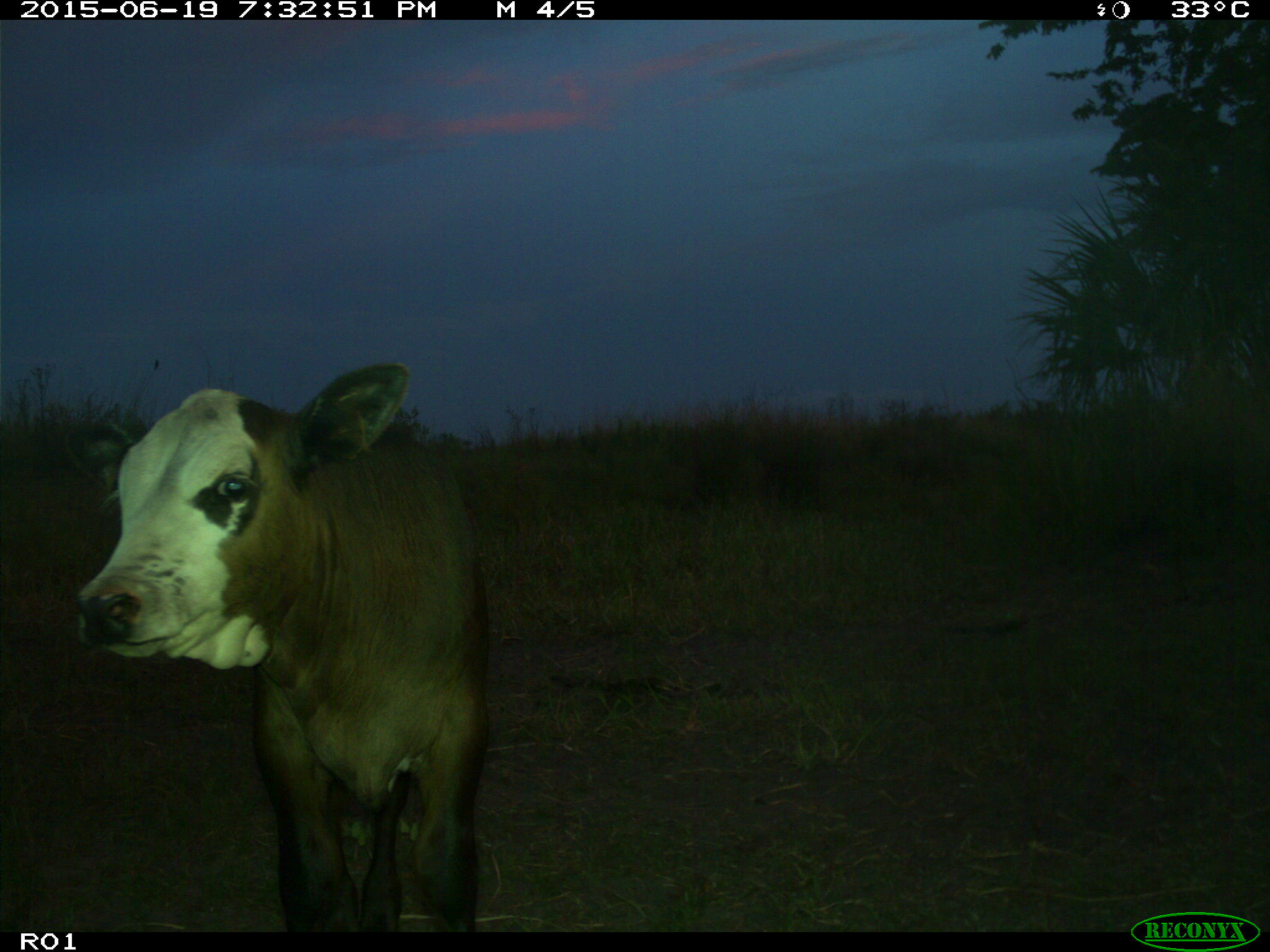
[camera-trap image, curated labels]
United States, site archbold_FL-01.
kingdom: Animalia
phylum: Chordata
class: Mammalia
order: Artiodactyla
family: Bovidae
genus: Bos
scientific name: Bos taurus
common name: domestic cow